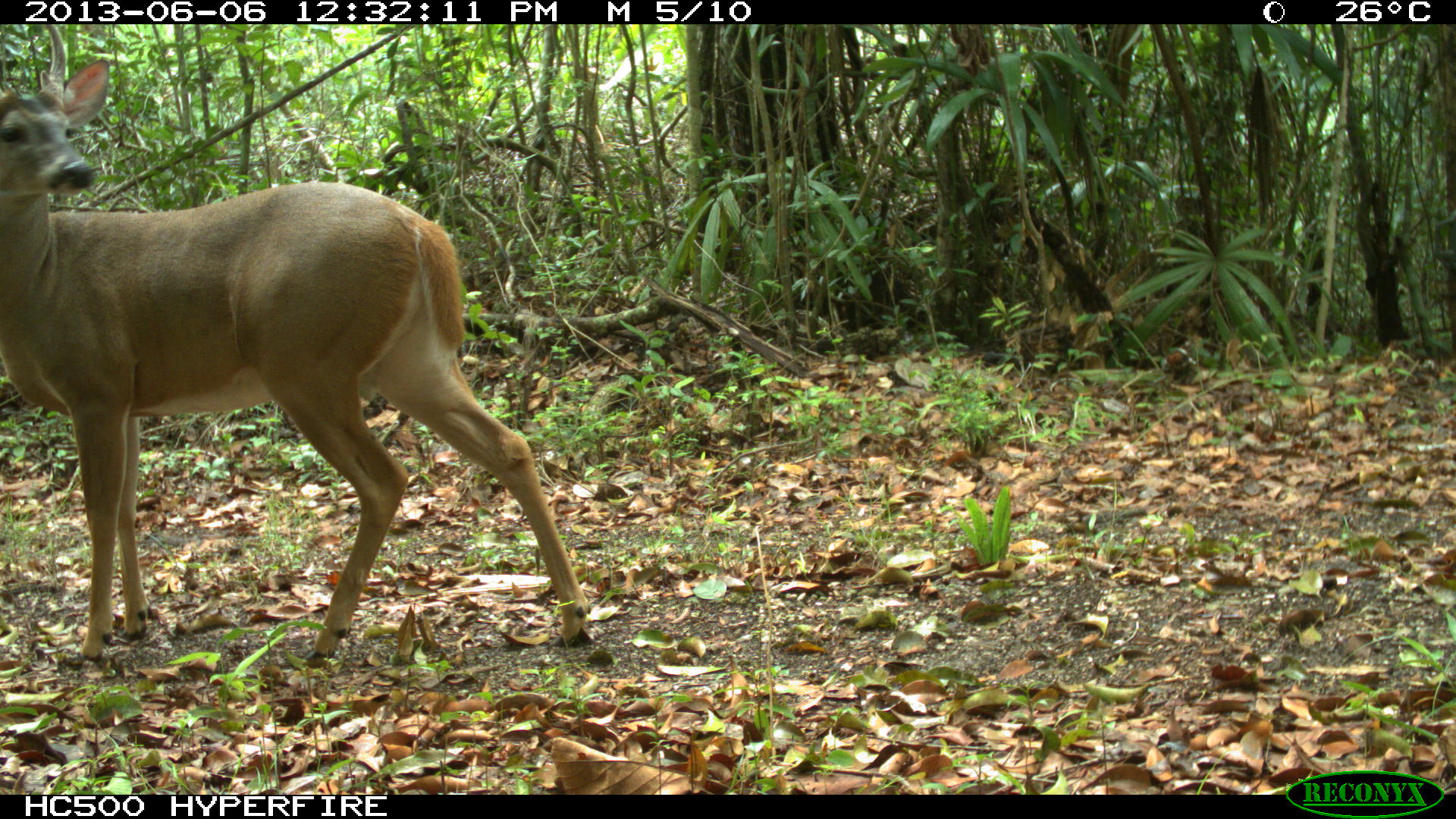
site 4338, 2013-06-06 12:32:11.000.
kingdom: Animalia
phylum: Chordata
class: Mammalia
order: Artiodactyla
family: Cervidae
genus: Odocoileus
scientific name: Odocoileus virginianus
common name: white-tailed deer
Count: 1.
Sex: male.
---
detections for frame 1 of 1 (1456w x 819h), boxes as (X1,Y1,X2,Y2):
odocoileus virginianus: (1,55,591,669)